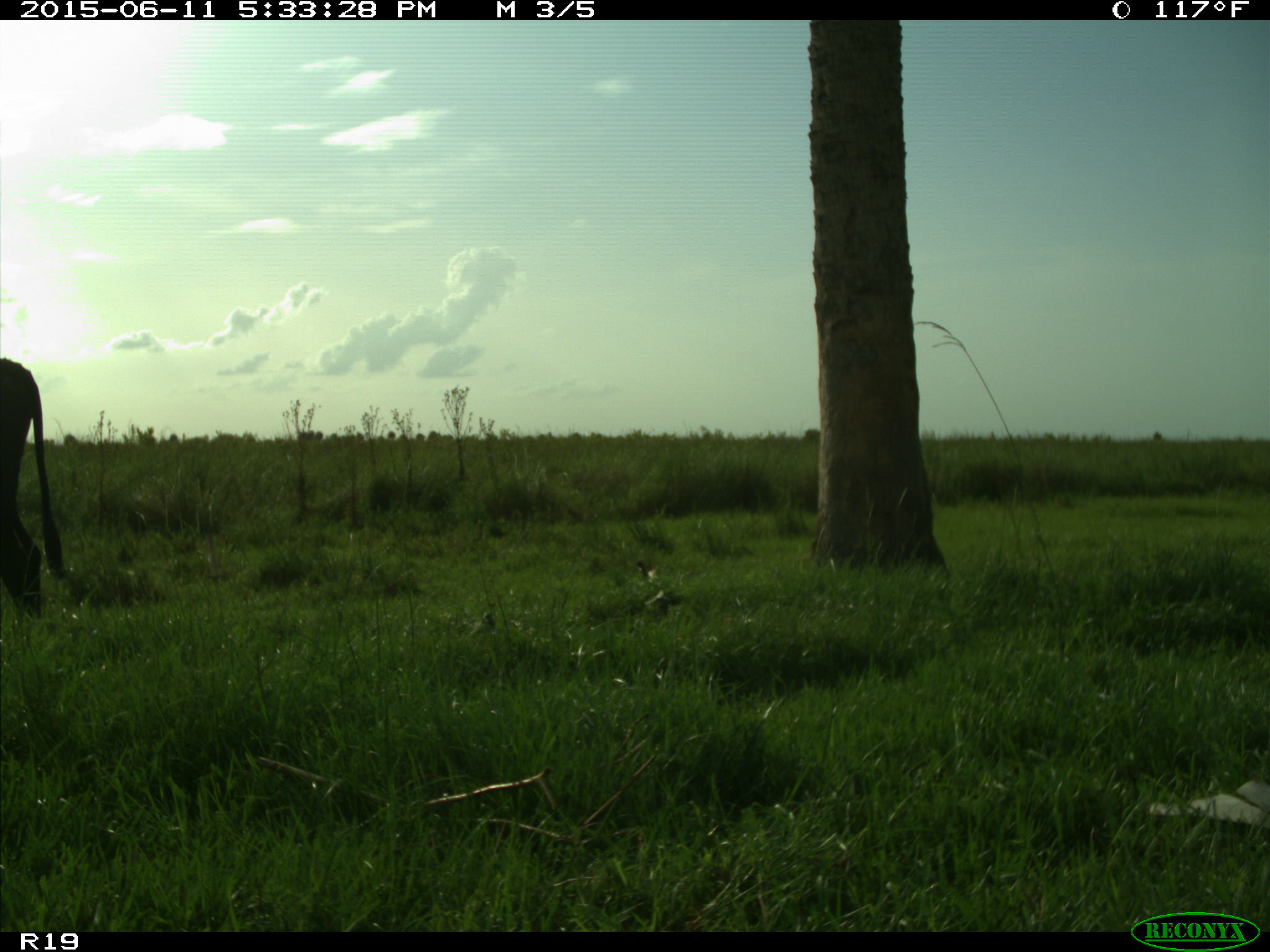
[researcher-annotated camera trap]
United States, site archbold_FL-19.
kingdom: Animalia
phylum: Chordata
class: Mammalia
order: Artiodactyla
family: Bovidae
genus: Bos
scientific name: Bos taurus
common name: domestic cow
Bos taurus (domestic cow).